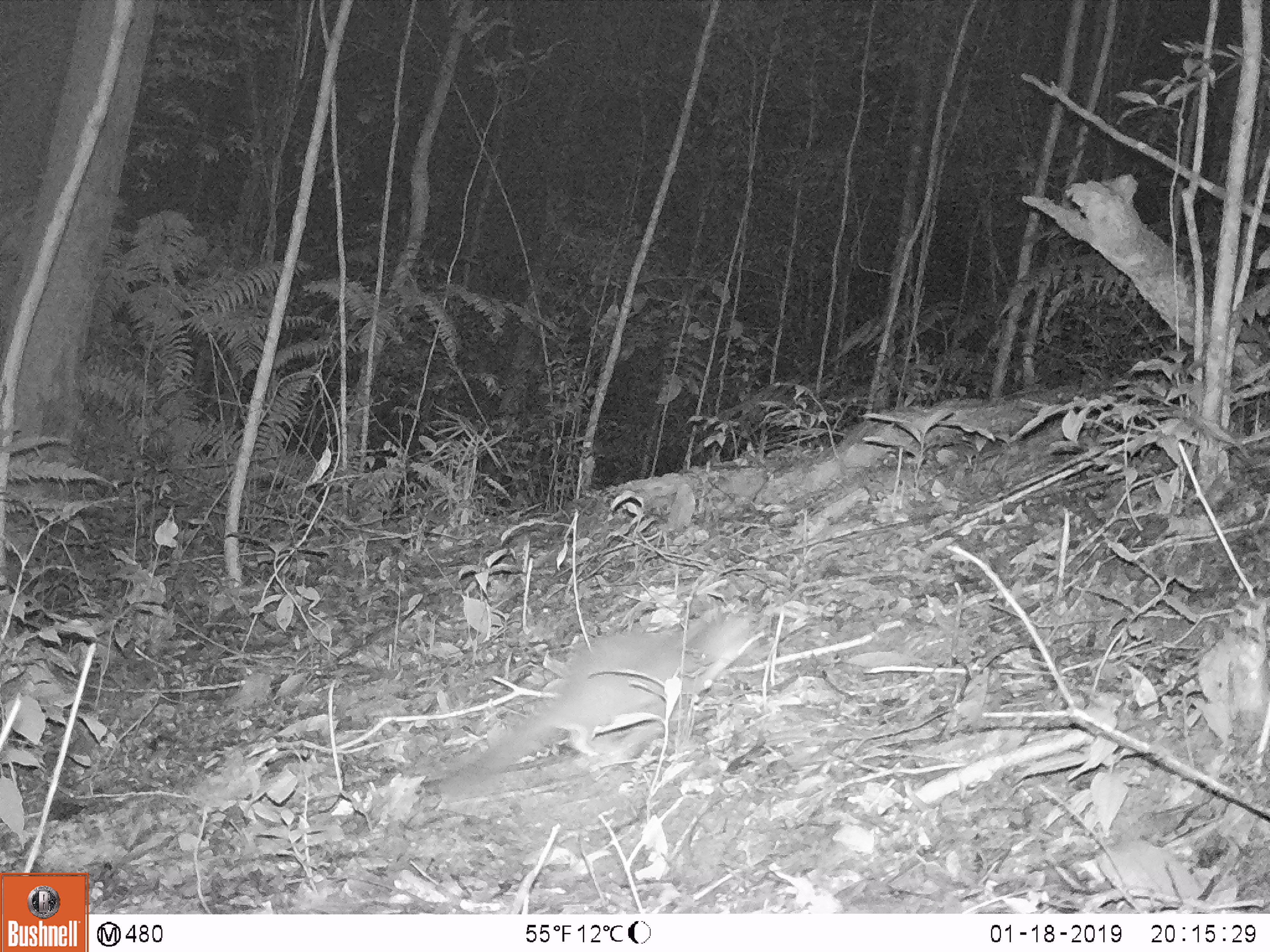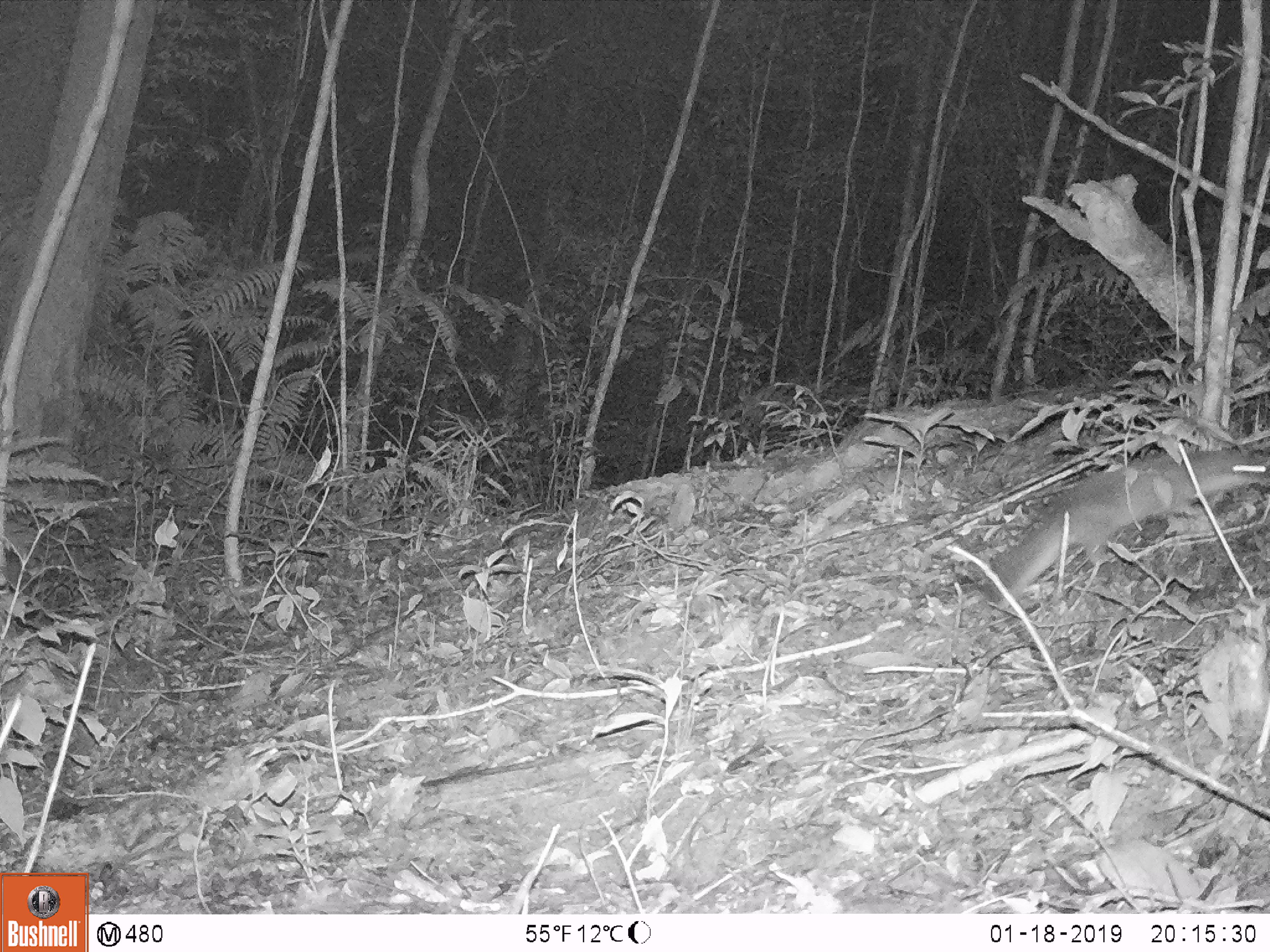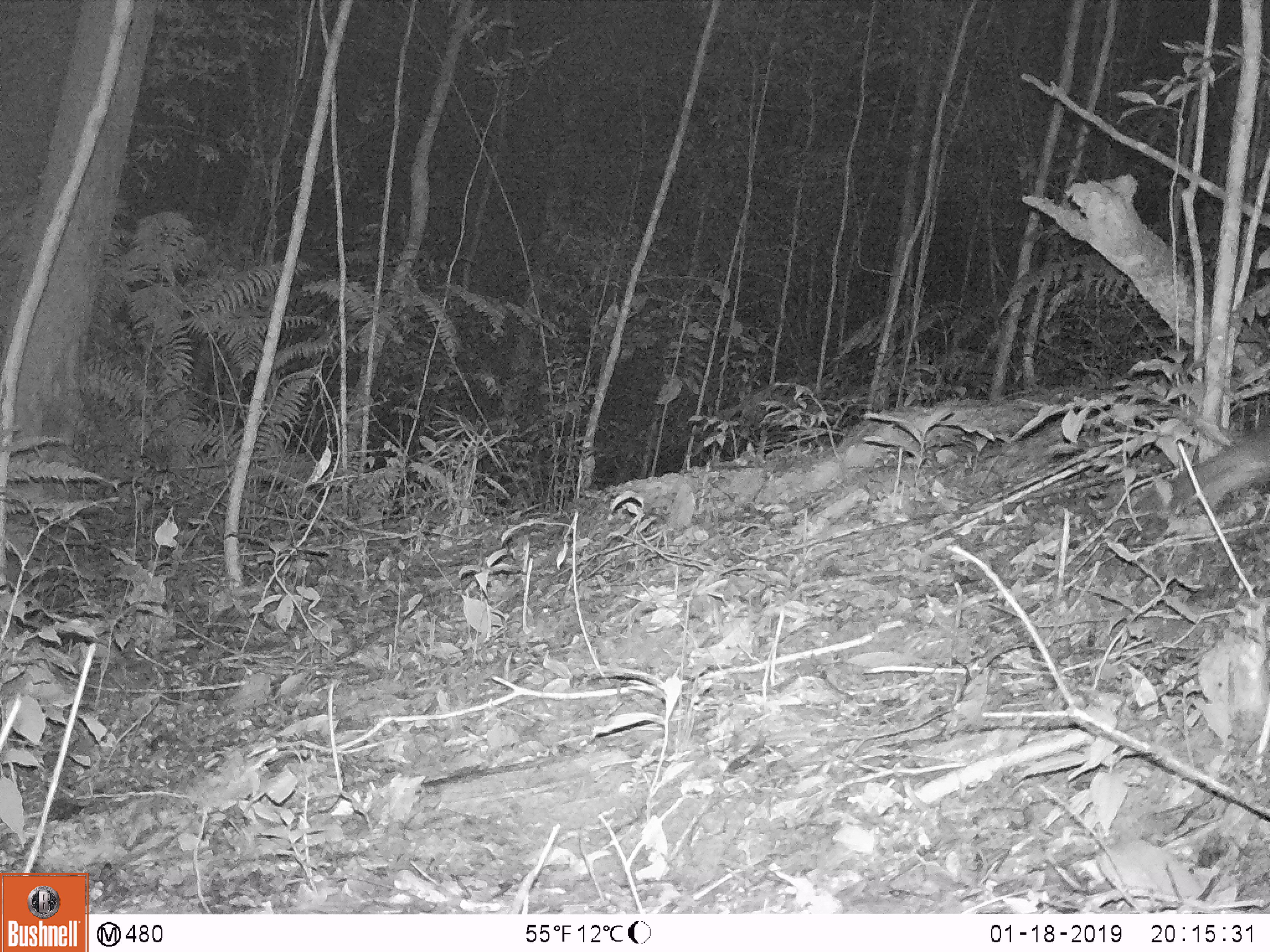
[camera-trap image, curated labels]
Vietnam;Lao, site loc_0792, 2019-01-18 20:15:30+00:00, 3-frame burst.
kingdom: Animalia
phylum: Chordata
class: Mammalia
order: Carnivora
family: Mustelidae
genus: Melogale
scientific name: Melogale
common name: ferret badger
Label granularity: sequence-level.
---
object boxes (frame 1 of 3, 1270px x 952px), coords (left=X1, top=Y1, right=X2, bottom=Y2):
ferret badger: (left=256, top=581, right=770, bottom=889)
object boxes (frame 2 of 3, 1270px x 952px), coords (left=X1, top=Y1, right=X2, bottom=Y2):
ferret badger: (left=983, top=448, right=1268, bottom=607)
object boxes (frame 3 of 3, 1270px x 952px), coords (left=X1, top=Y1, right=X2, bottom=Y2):
ferret badger: (left=1169, top=420, right=1267, bottom=518)